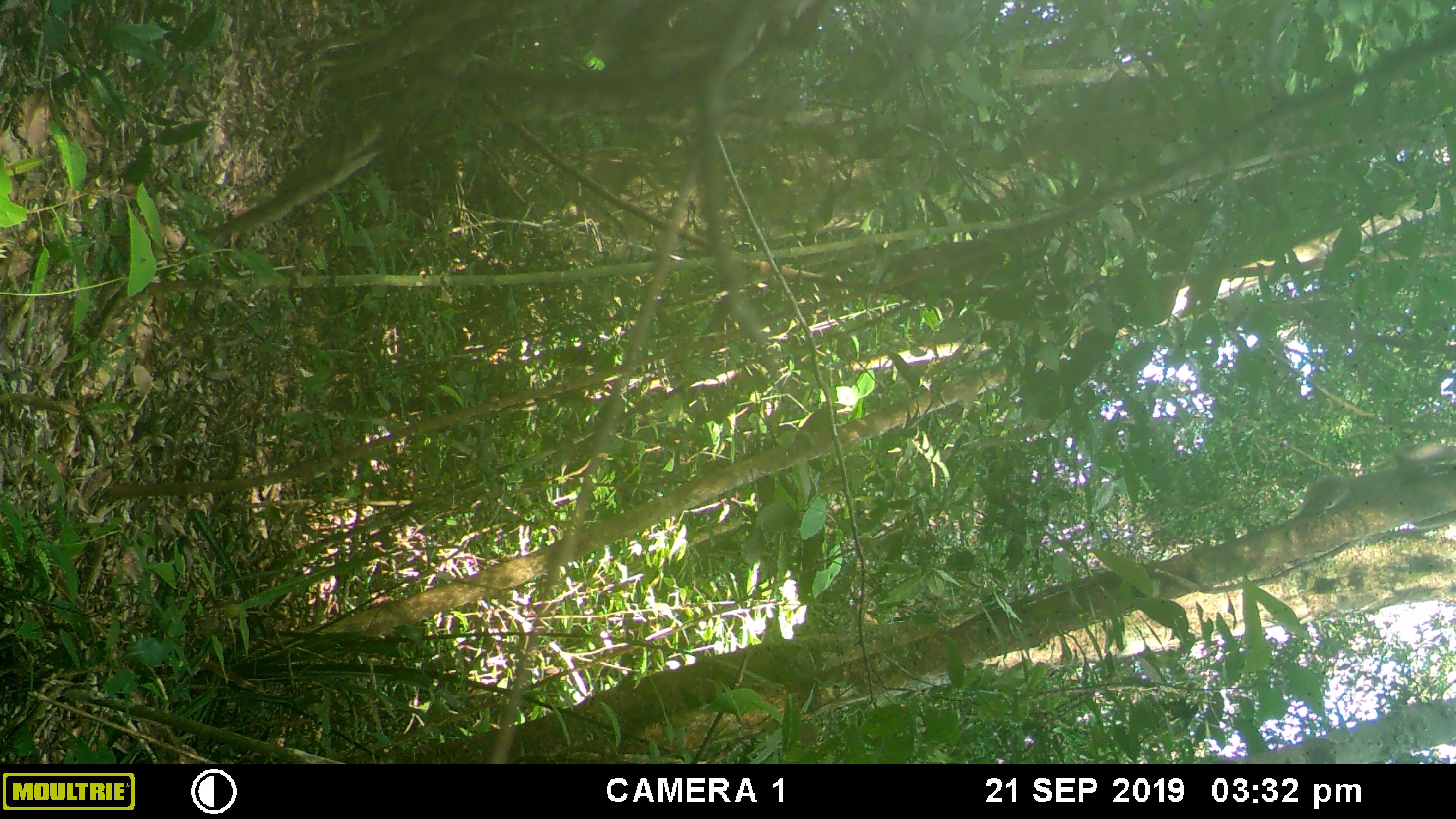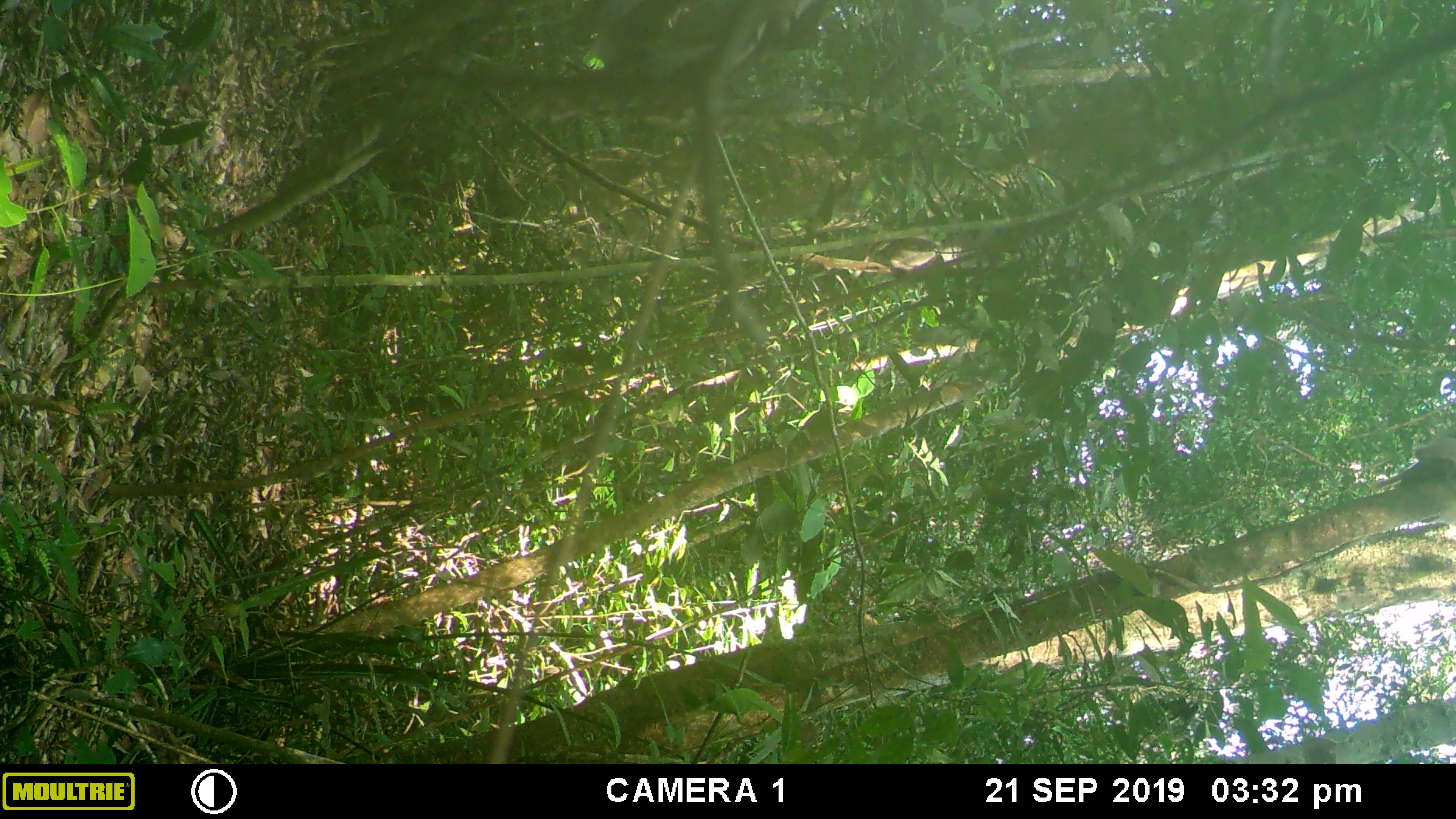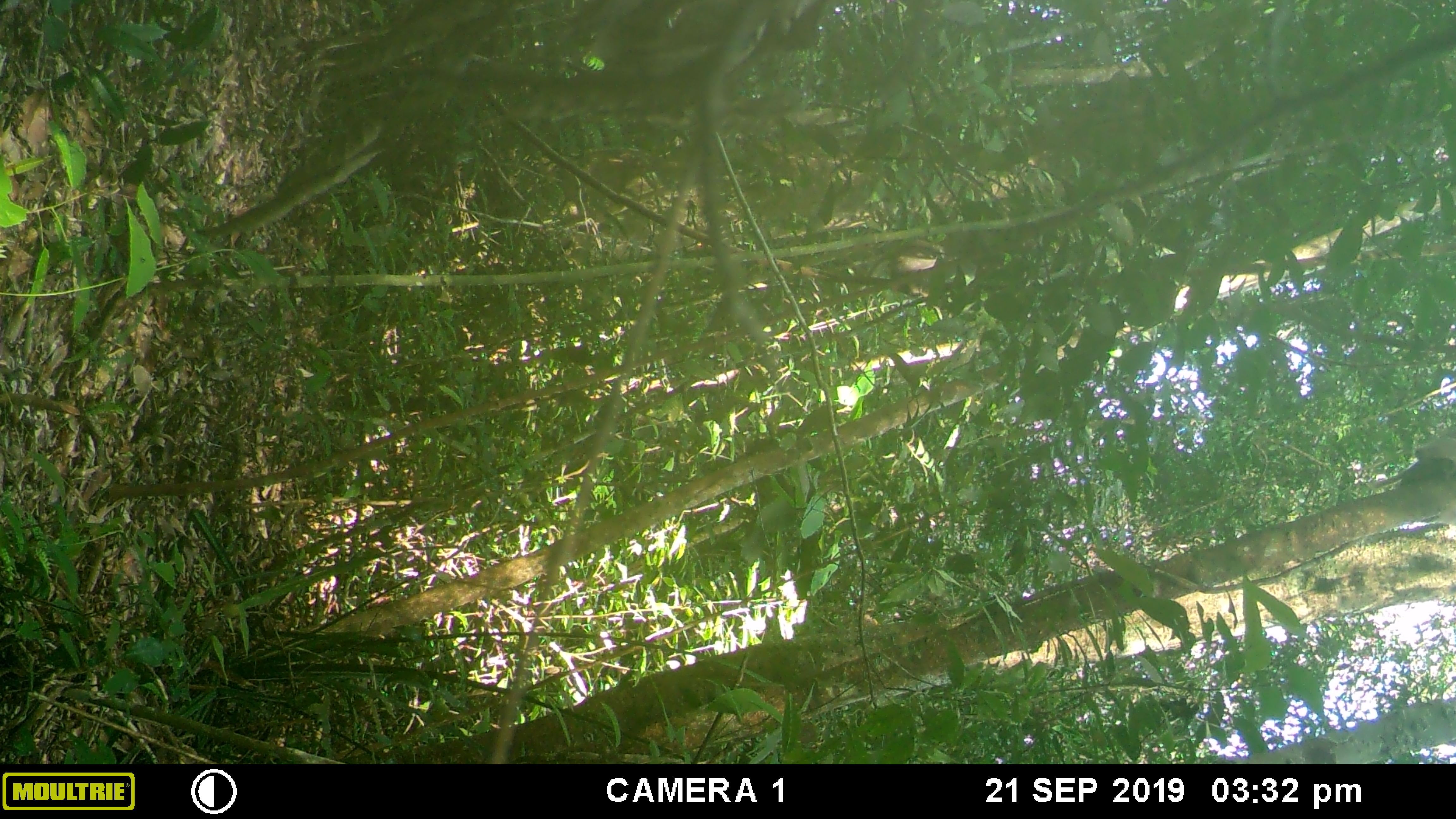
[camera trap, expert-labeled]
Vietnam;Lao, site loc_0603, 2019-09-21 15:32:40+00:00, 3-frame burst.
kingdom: Animalia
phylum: Chordata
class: Mammalia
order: Primates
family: Cercopithecidae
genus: Macaca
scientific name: Macaca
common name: macaque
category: unidentified macaque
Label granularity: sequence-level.